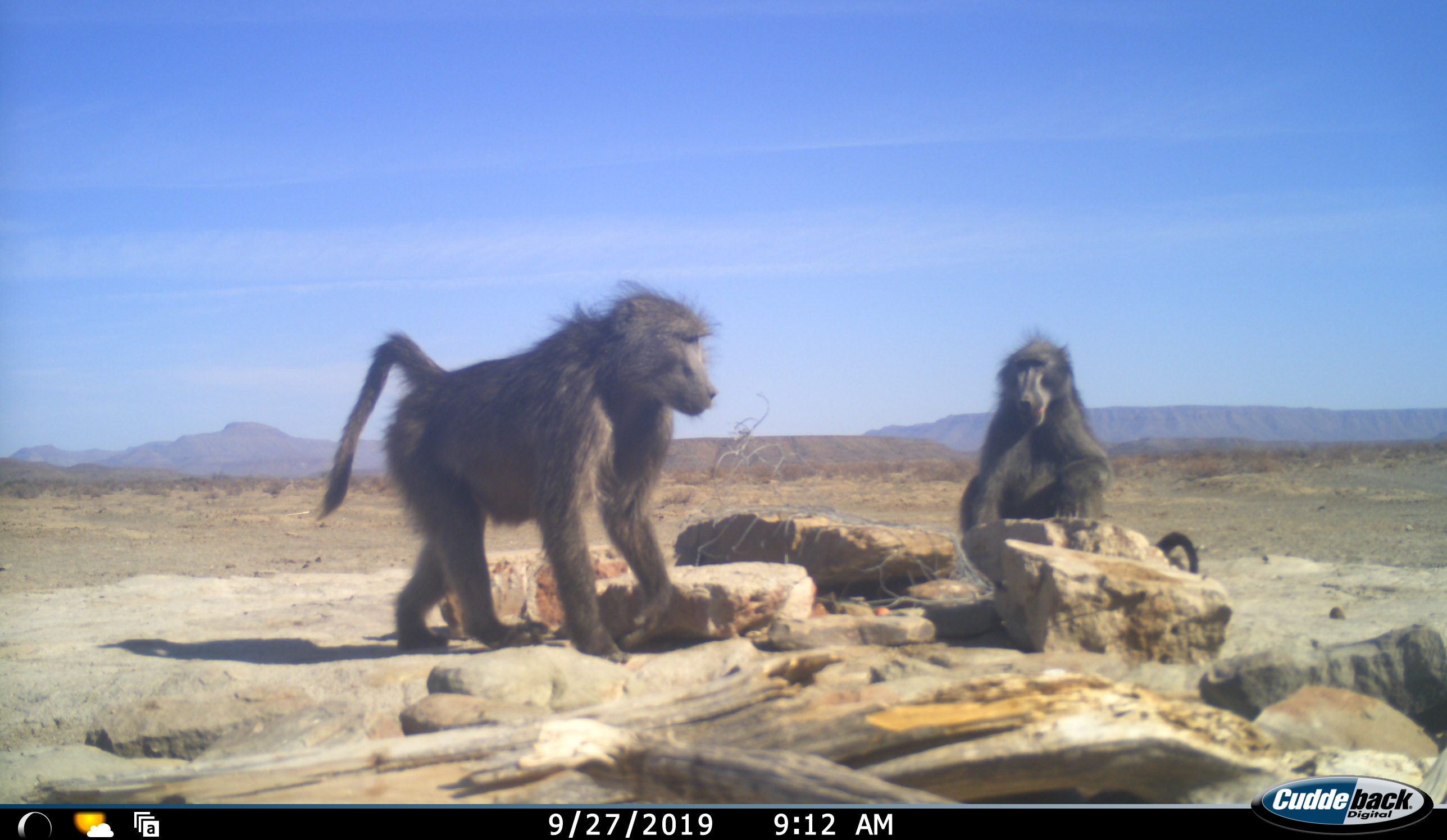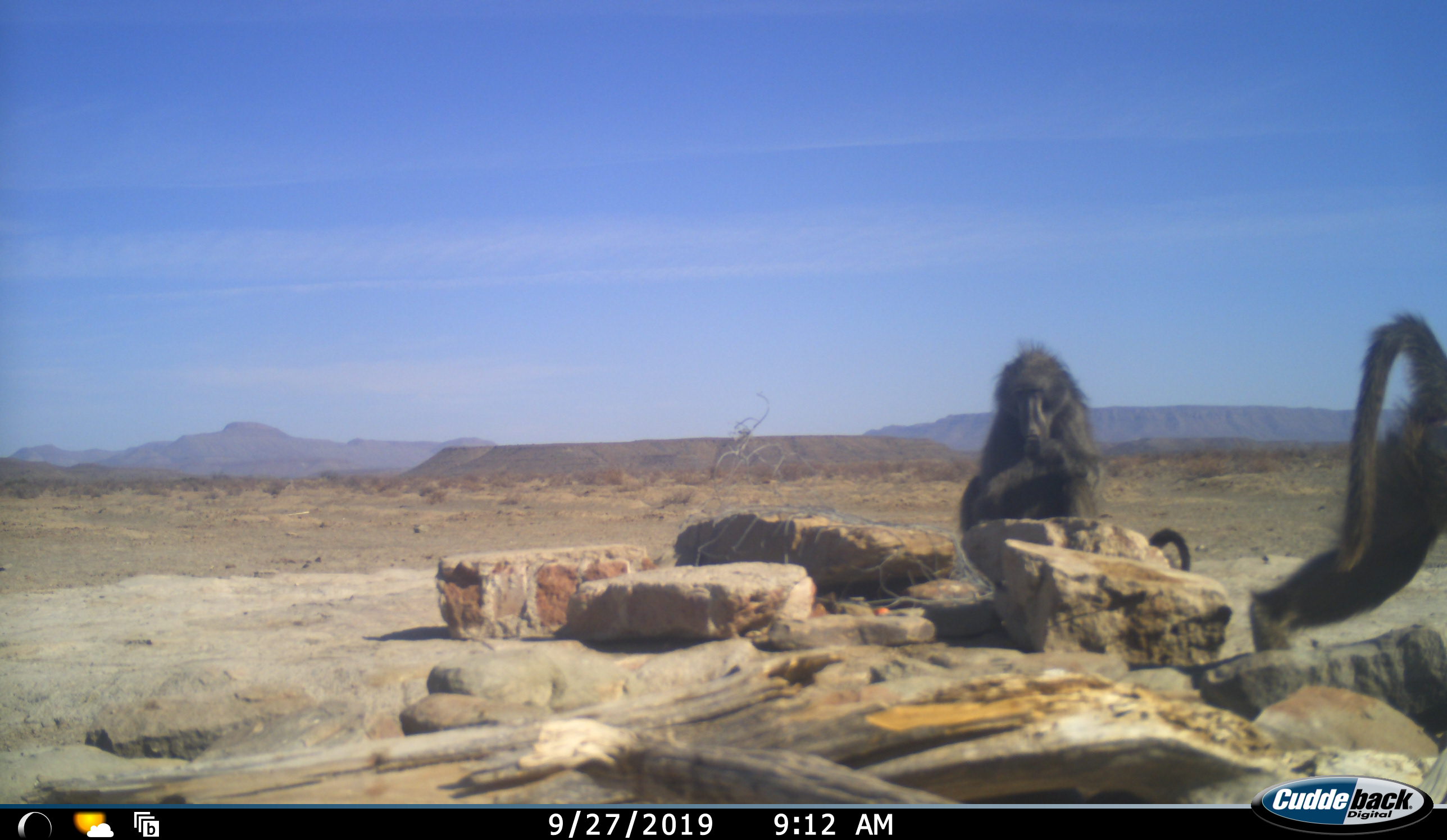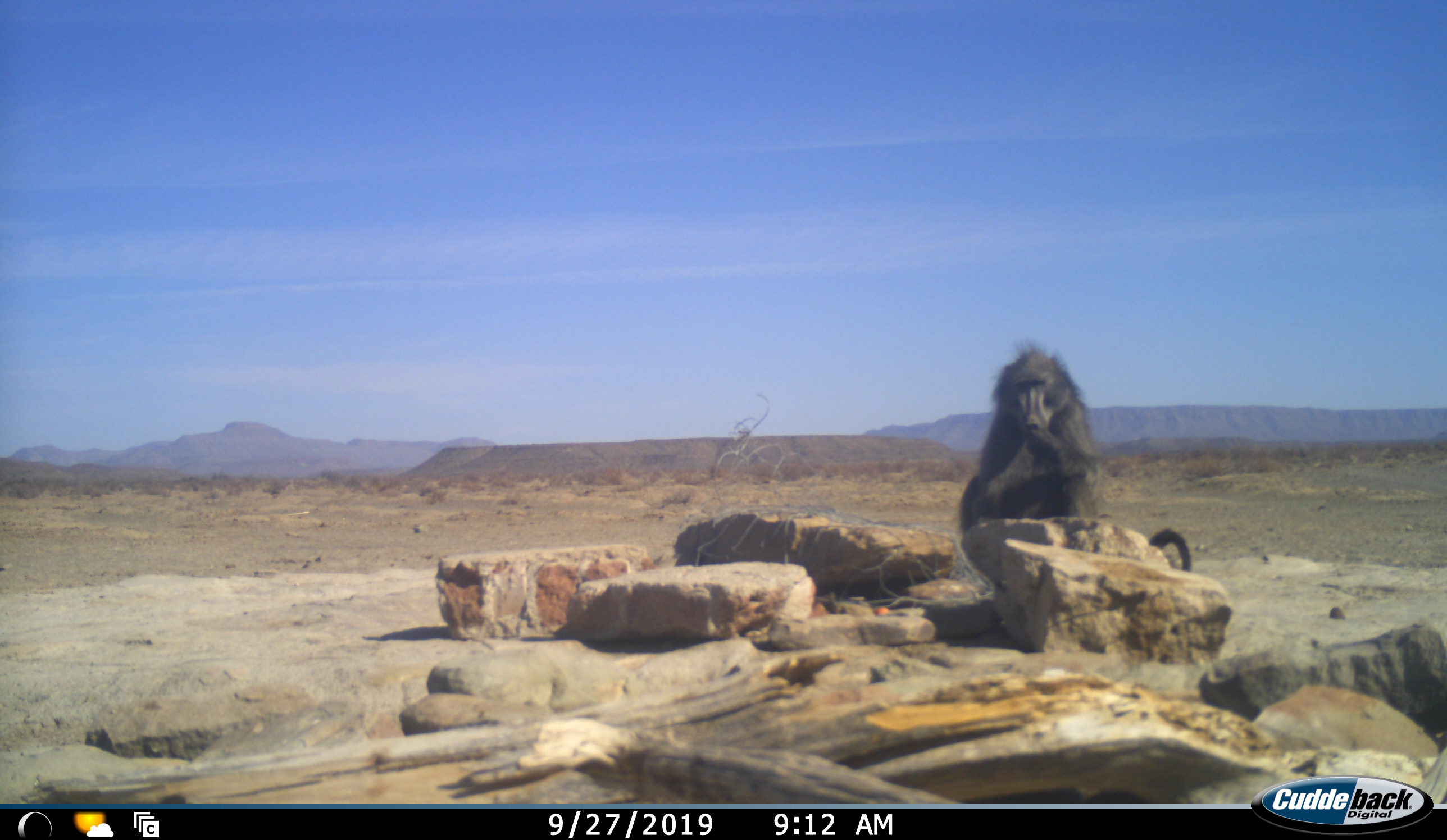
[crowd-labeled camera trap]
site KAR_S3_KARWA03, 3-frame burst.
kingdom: Animalia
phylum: Chordata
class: Mammalia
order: Primates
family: Cercopithecidae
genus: Papio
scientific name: Papio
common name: baboon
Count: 2.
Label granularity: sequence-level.